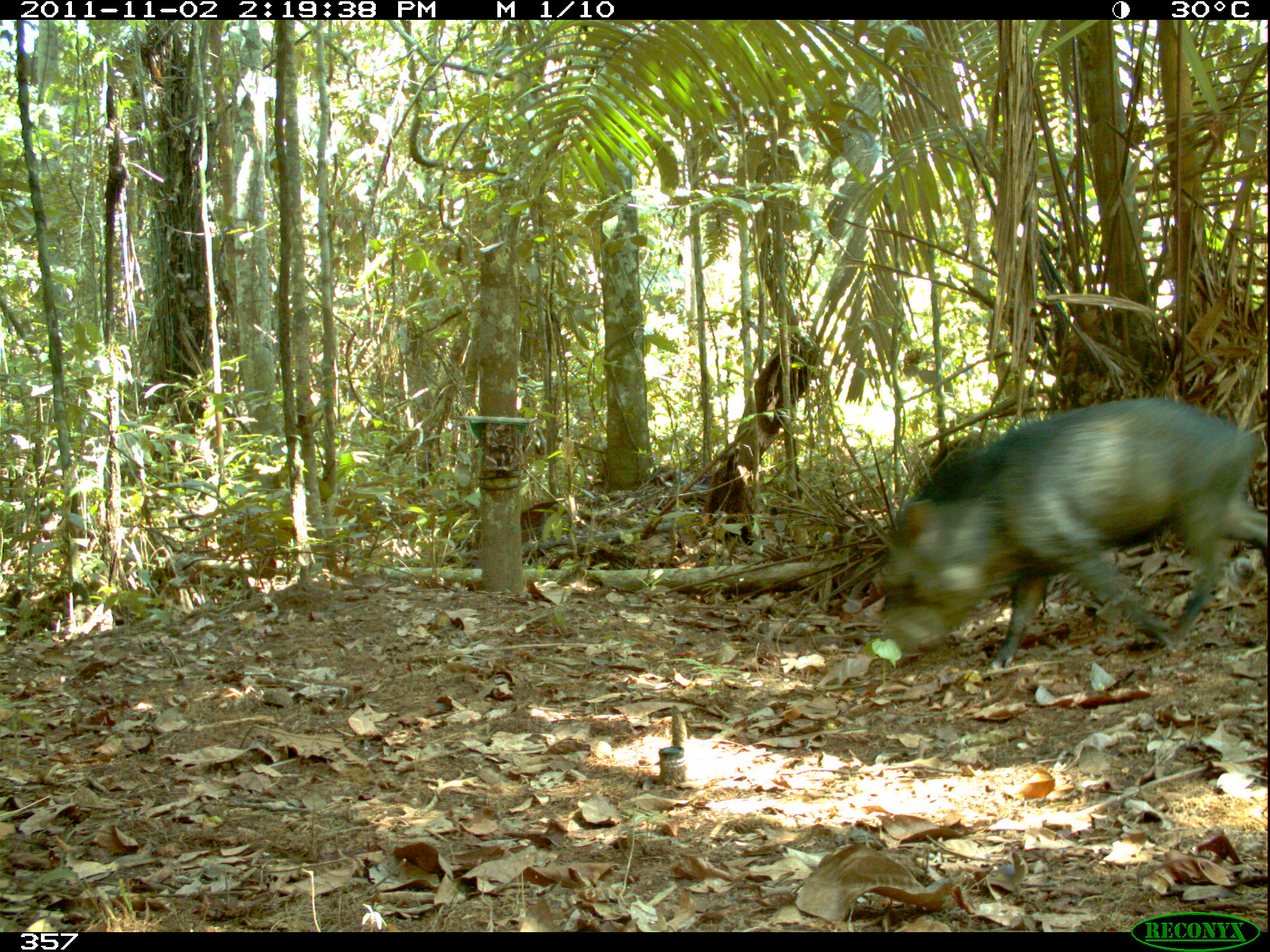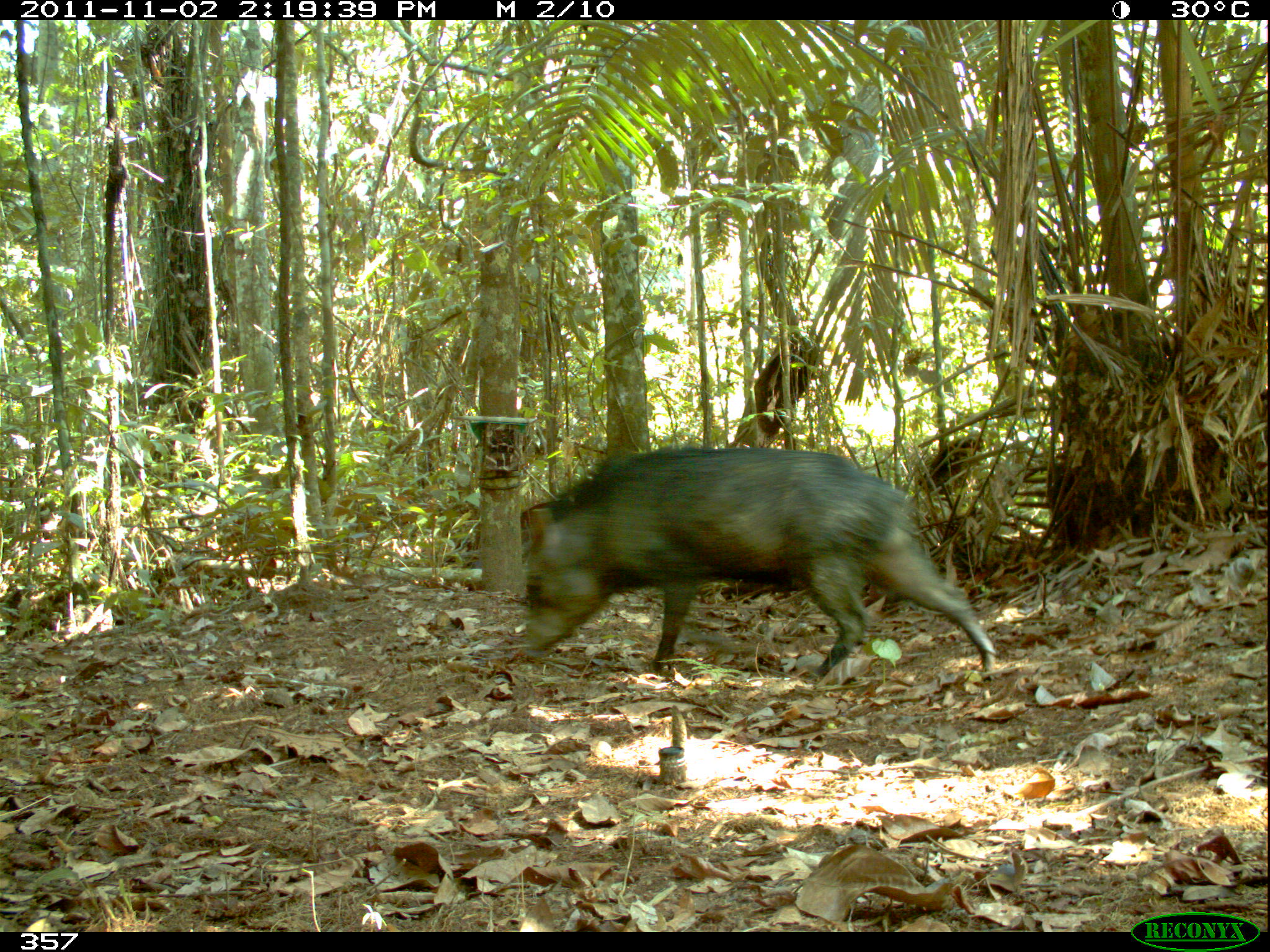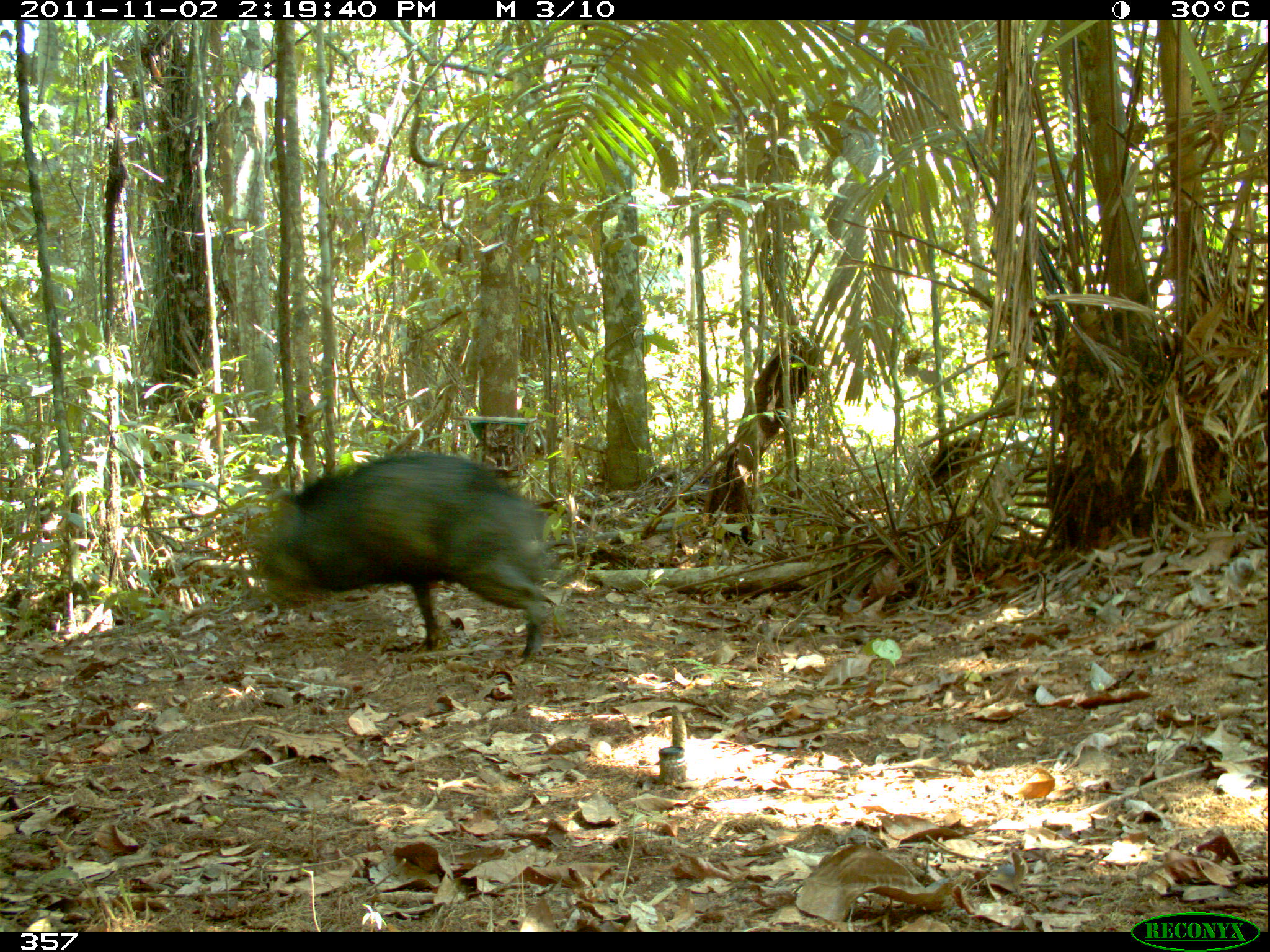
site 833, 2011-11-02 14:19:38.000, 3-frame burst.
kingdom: Animalia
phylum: Chordata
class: Mammalia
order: Artiodactyla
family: Tayassuidae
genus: Pecari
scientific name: Pecari tajacu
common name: collared peccary